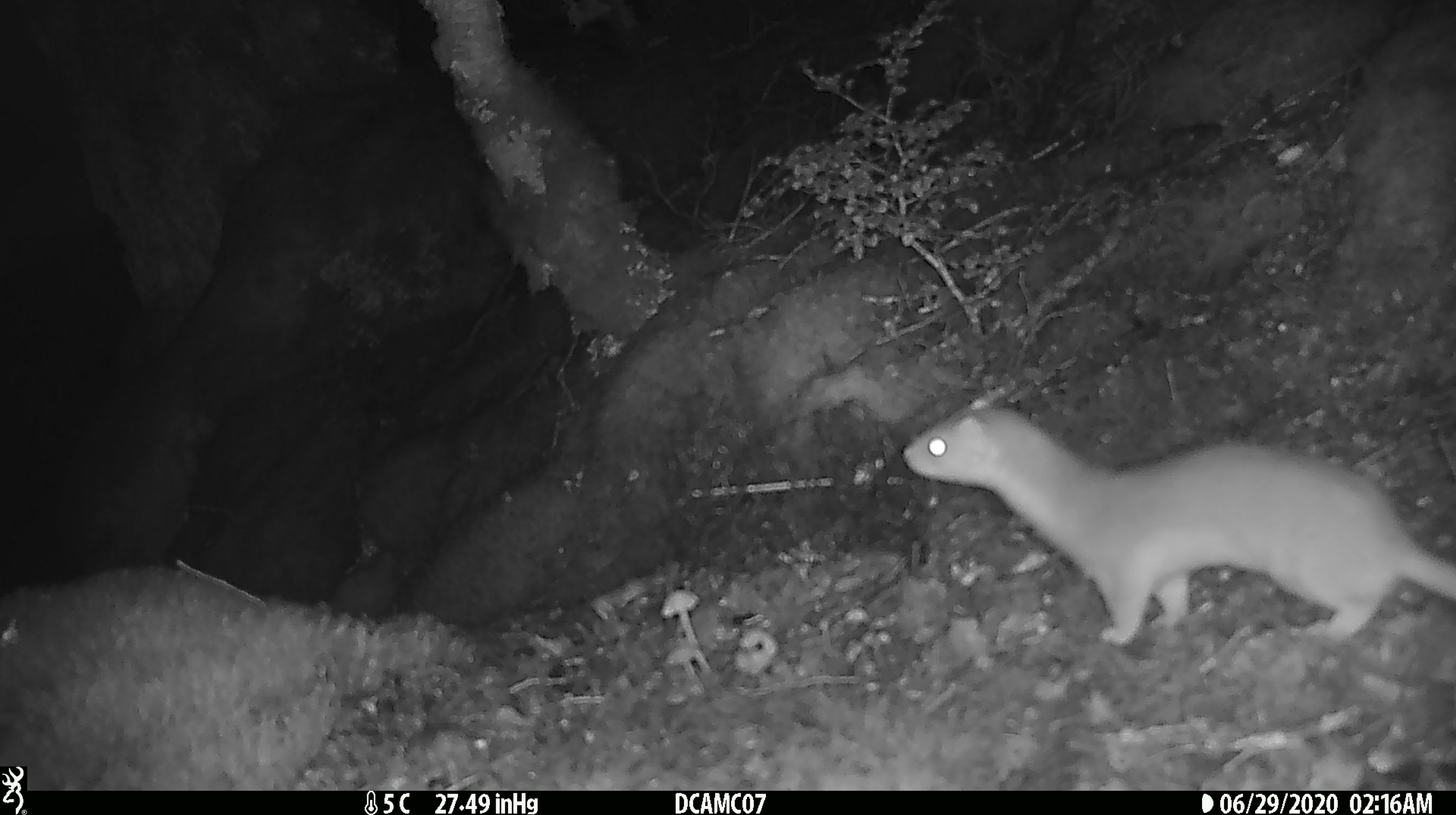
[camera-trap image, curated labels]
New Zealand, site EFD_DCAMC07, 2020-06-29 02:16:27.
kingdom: Animalia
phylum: Chordata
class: Mammalia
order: Carnivora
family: Mustelidae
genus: Mustela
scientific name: Mustela erminea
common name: stoat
Stoat (Mustela erminea).